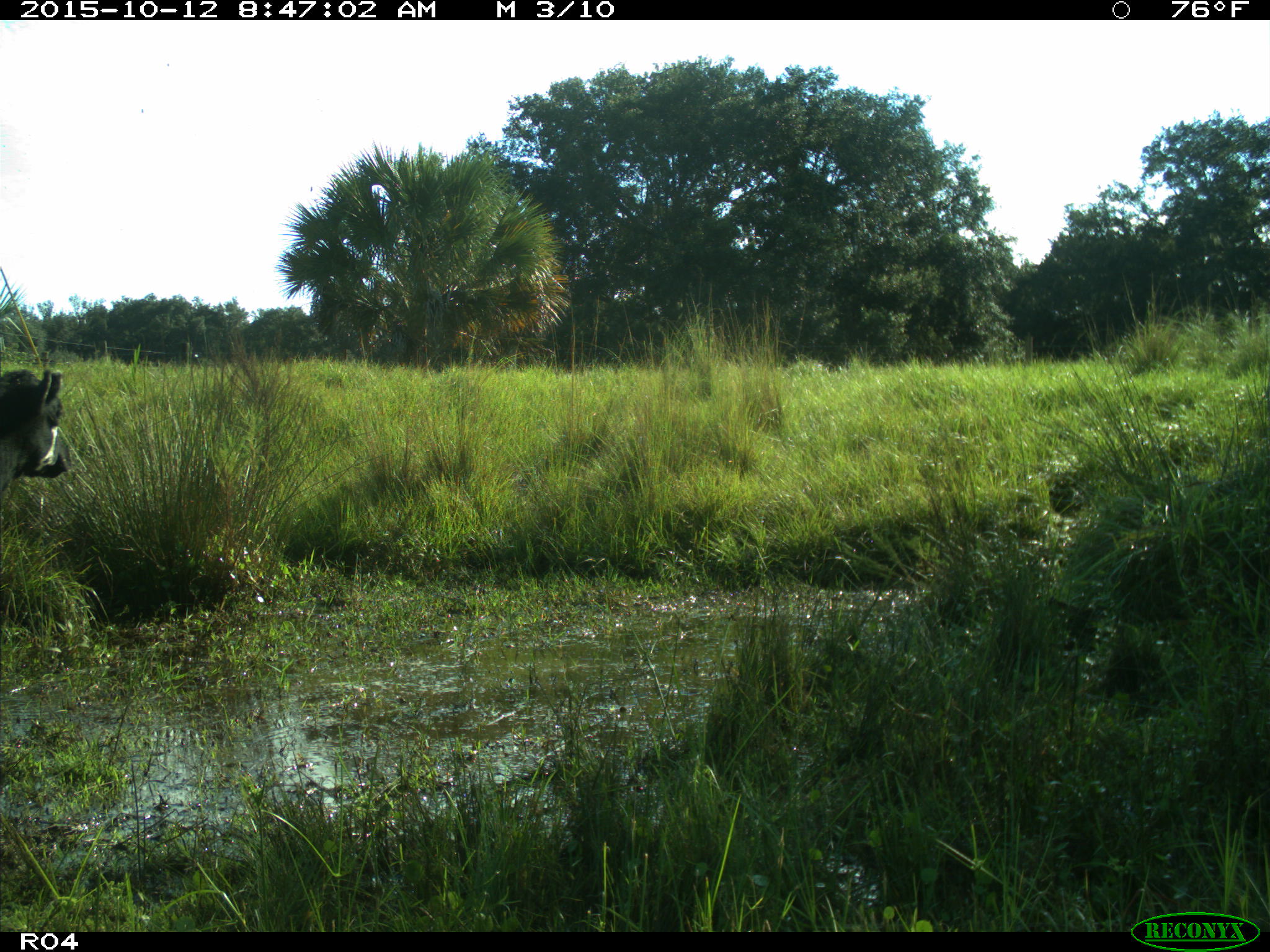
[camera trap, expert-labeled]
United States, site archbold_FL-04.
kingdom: Animalia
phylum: Chordata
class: Mammalia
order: Artiodactyla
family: Bovidae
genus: Bos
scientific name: Bos taurus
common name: domestic cow